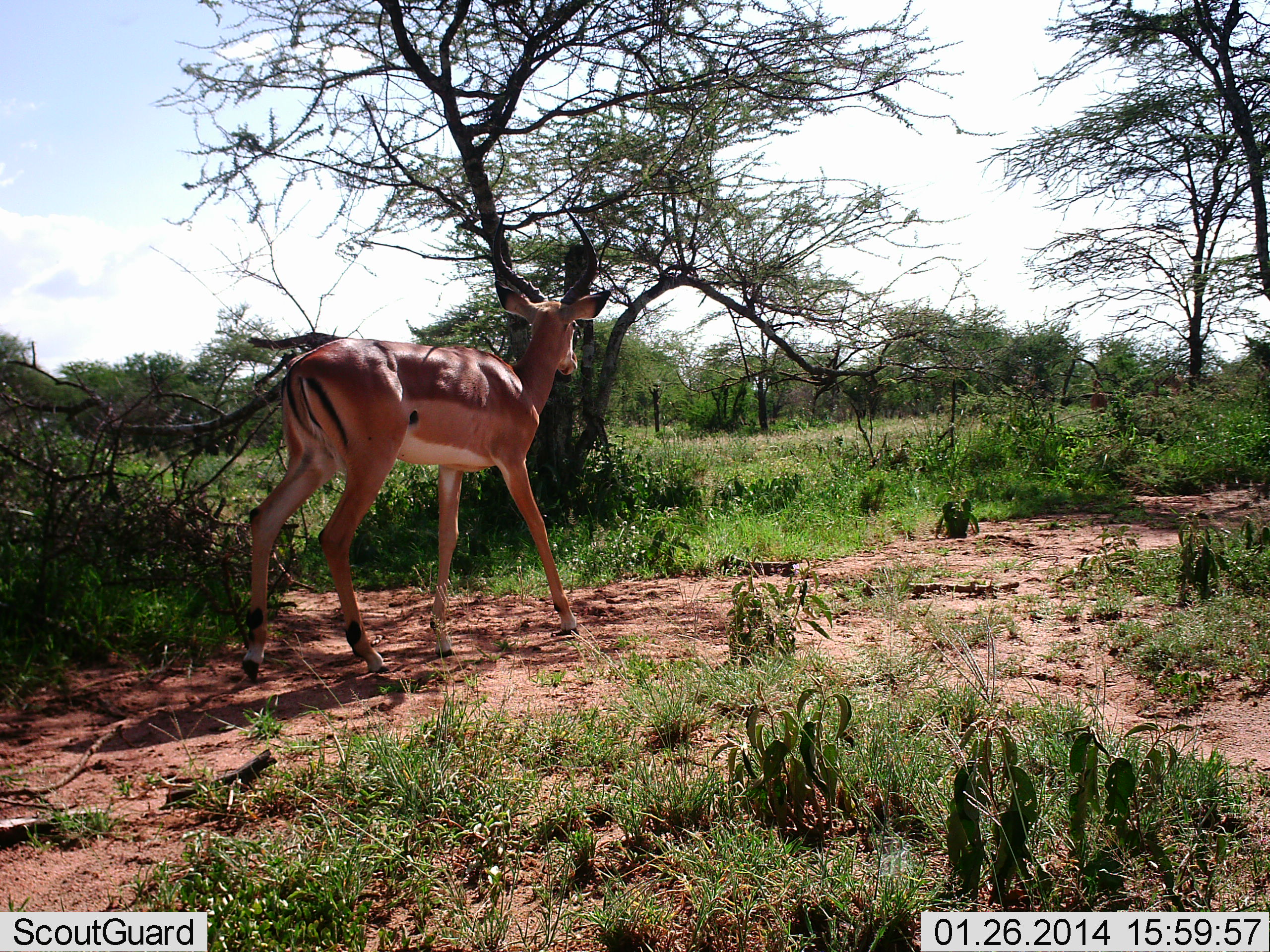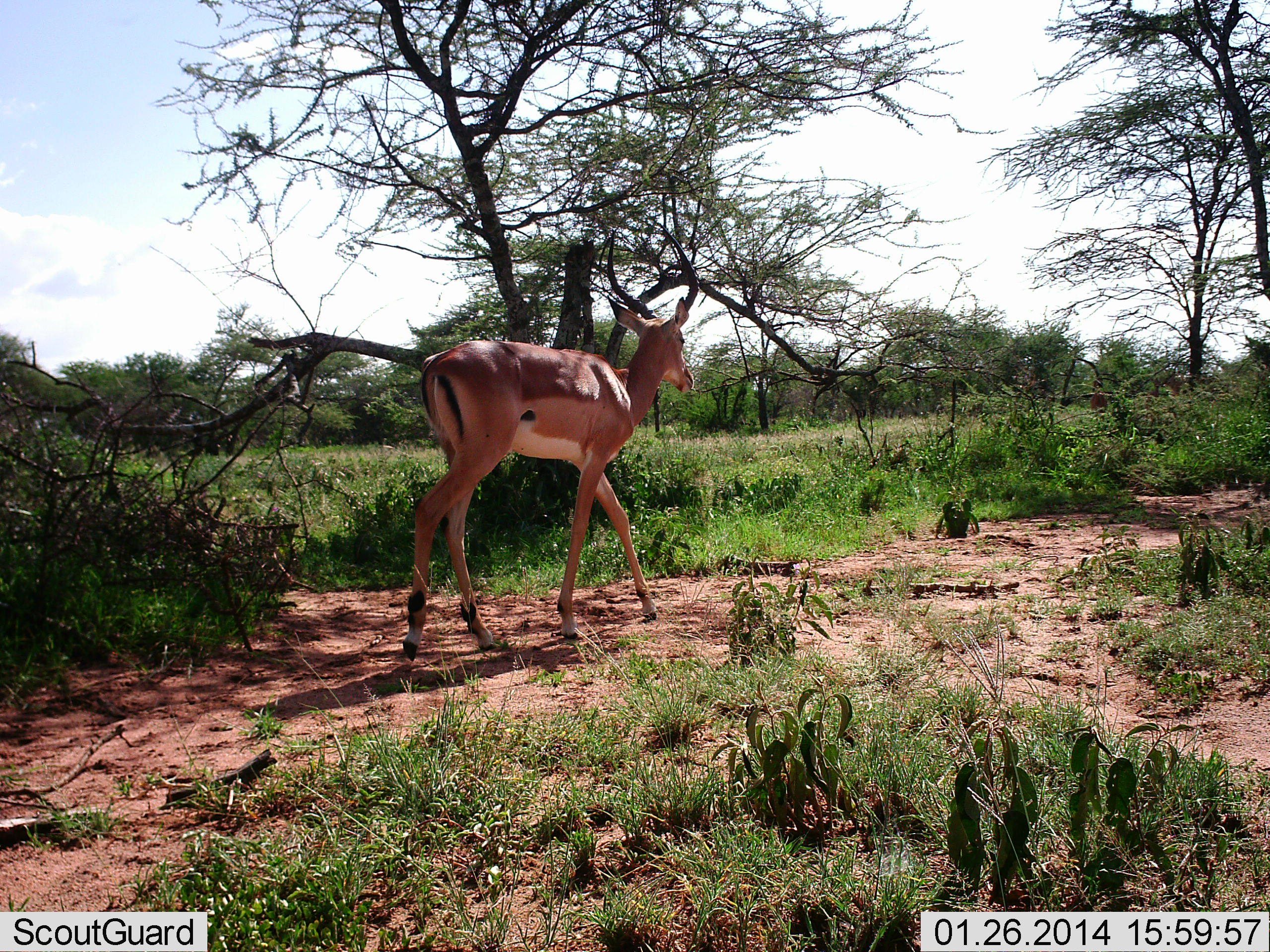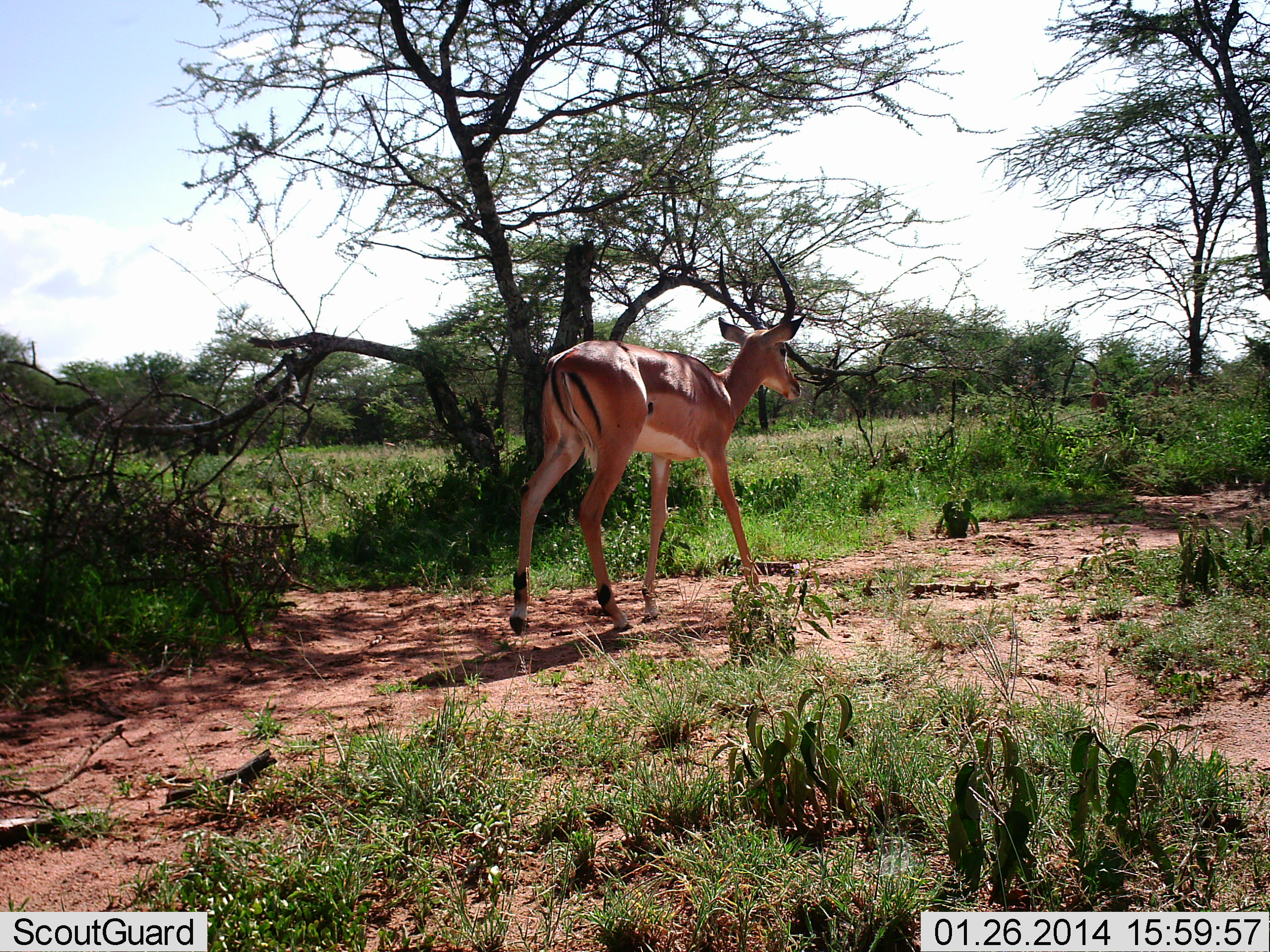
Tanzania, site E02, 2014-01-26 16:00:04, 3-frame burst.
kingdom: Animalia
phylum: Chordata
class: Mammalia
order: Artiodactyla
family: Bovidae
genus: Aepyceros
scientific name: Aepyceros melampus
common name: impala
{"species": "impala (Aepyceros melampus)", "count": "1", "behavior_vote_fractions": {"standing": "0%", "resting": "0%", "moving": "100%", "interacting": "0%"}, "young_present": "0%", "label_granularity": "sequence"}